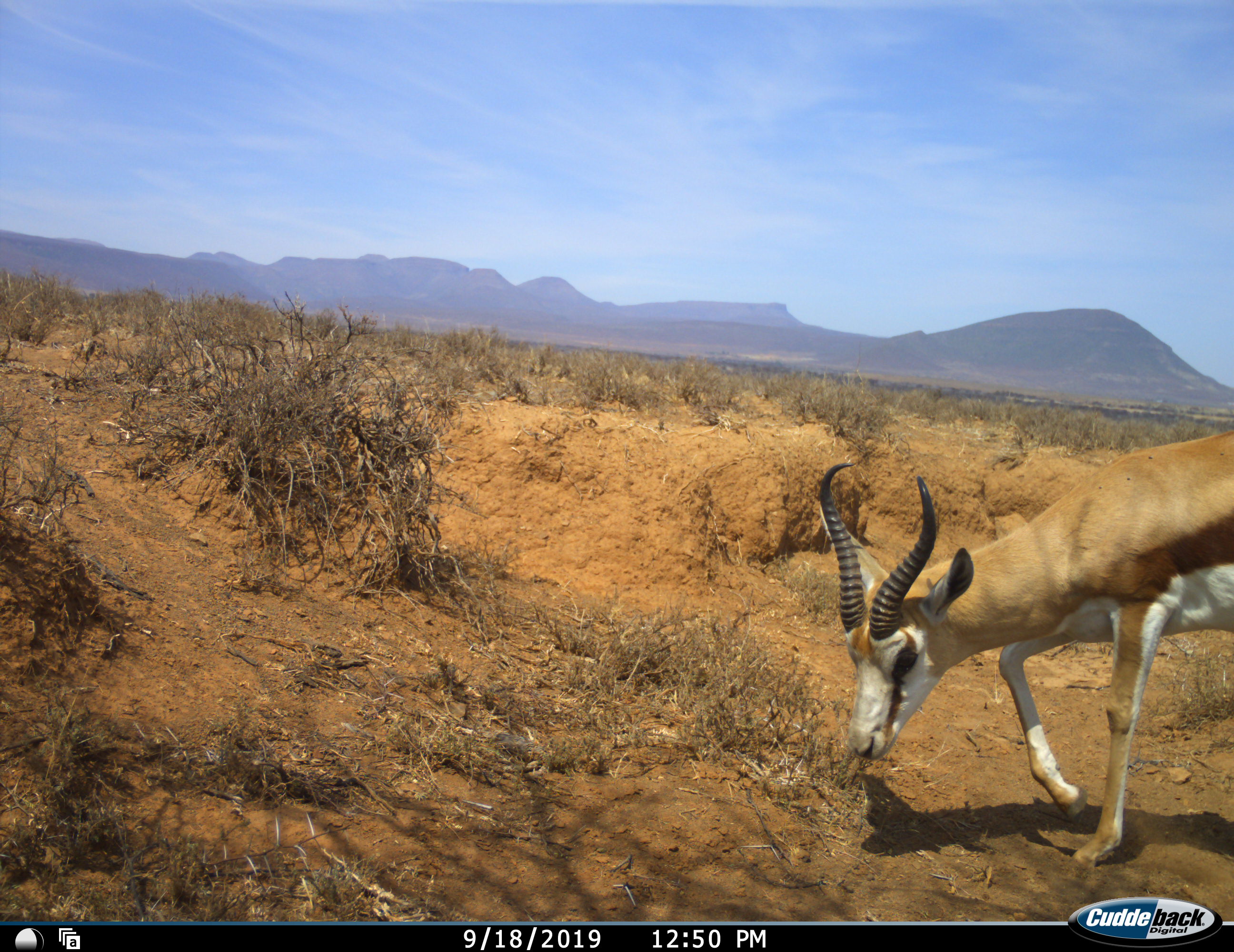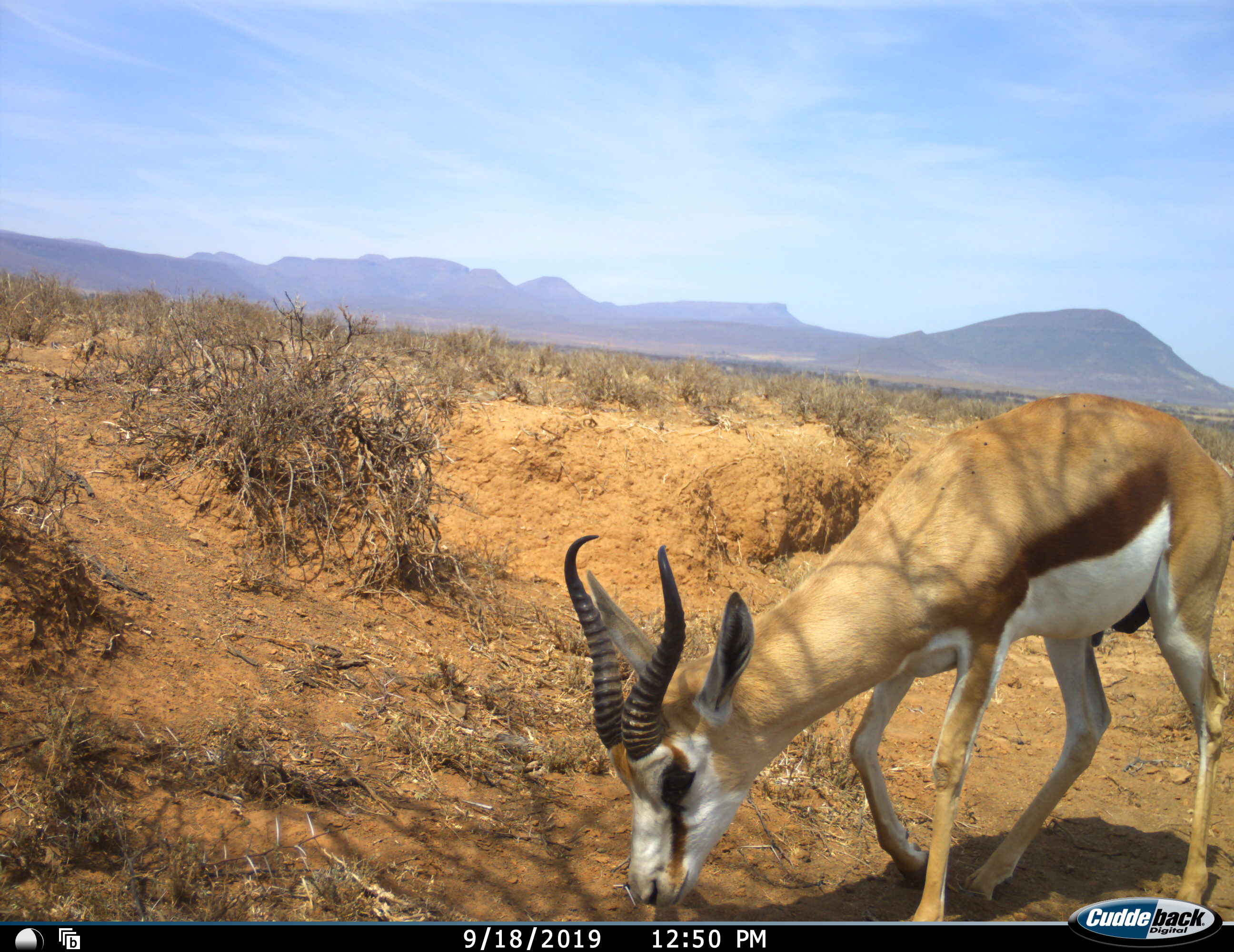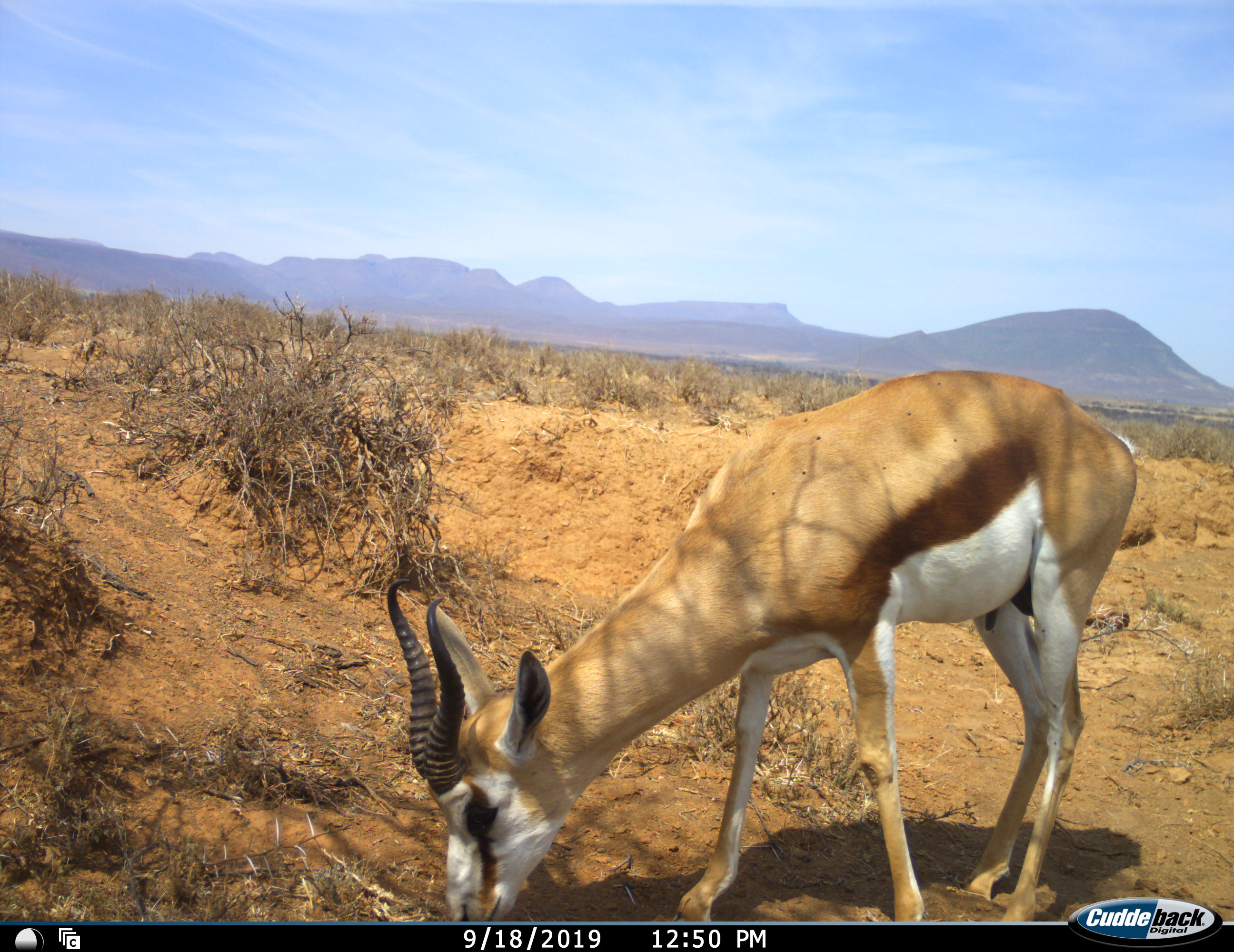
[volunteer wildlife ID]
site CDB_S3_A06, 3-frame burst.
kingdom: Animalia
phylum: Chordata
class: Mammalia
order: Artiodactyla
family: Bovidae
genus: Antidorcas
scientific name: Antidorcas marsupialis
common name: springbok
Springbok (Antidorcas marsupialis), count 1. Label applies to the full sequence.